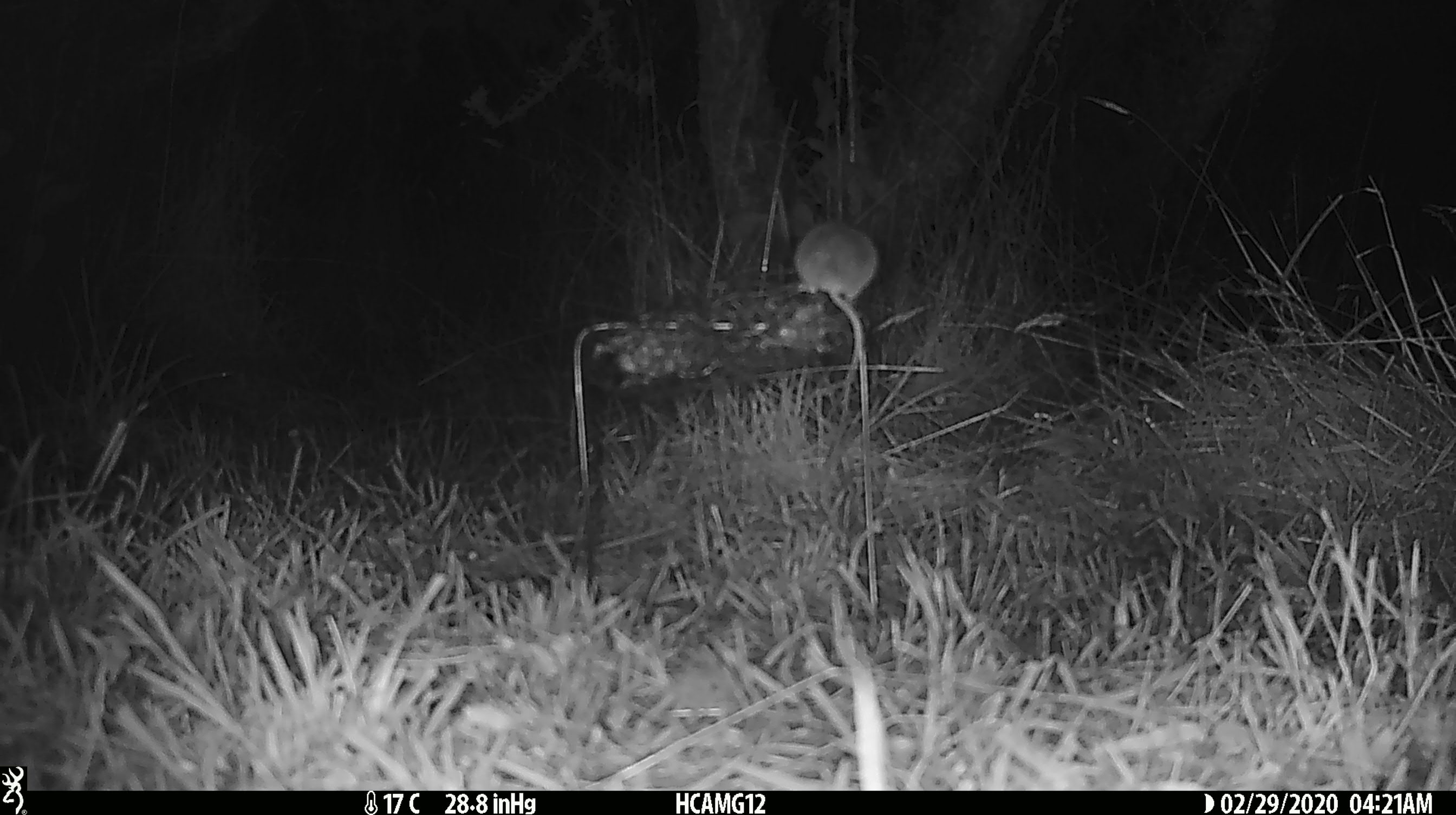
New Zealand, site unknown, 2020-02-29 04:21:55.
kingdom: Animalia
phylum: Chordata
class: Mammalia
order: Rodentia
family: Muridae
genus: Mus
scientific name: Mus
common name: mouse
Mouse (Mus).